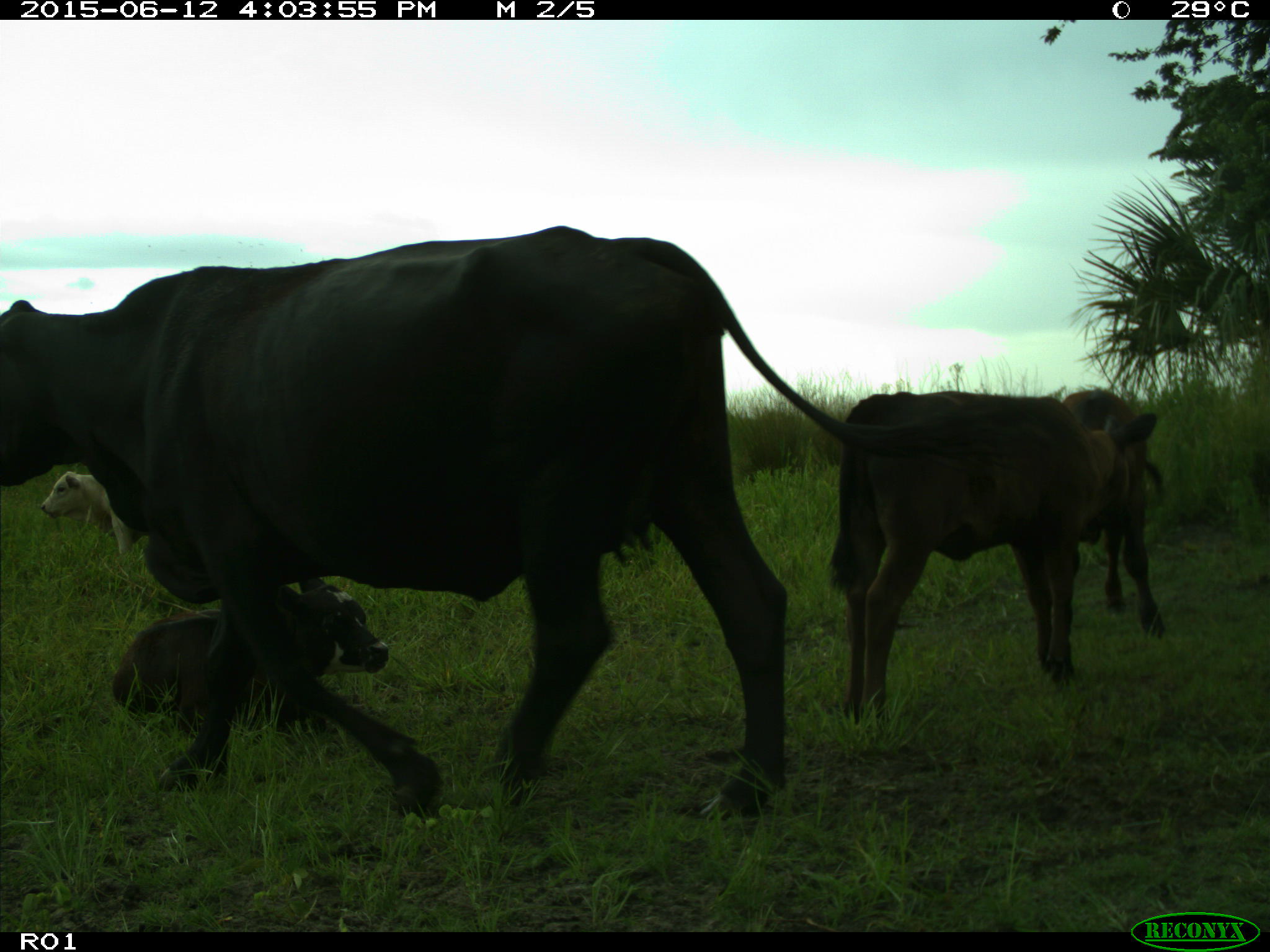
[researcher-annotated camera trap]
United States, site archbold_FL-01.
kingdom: Animalia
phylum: Chordata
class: Mammalia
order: Artiodactyla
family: Bovidae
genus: Bos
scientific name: Bos taurus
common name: domestic cow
Bos taurus (domestic cow).